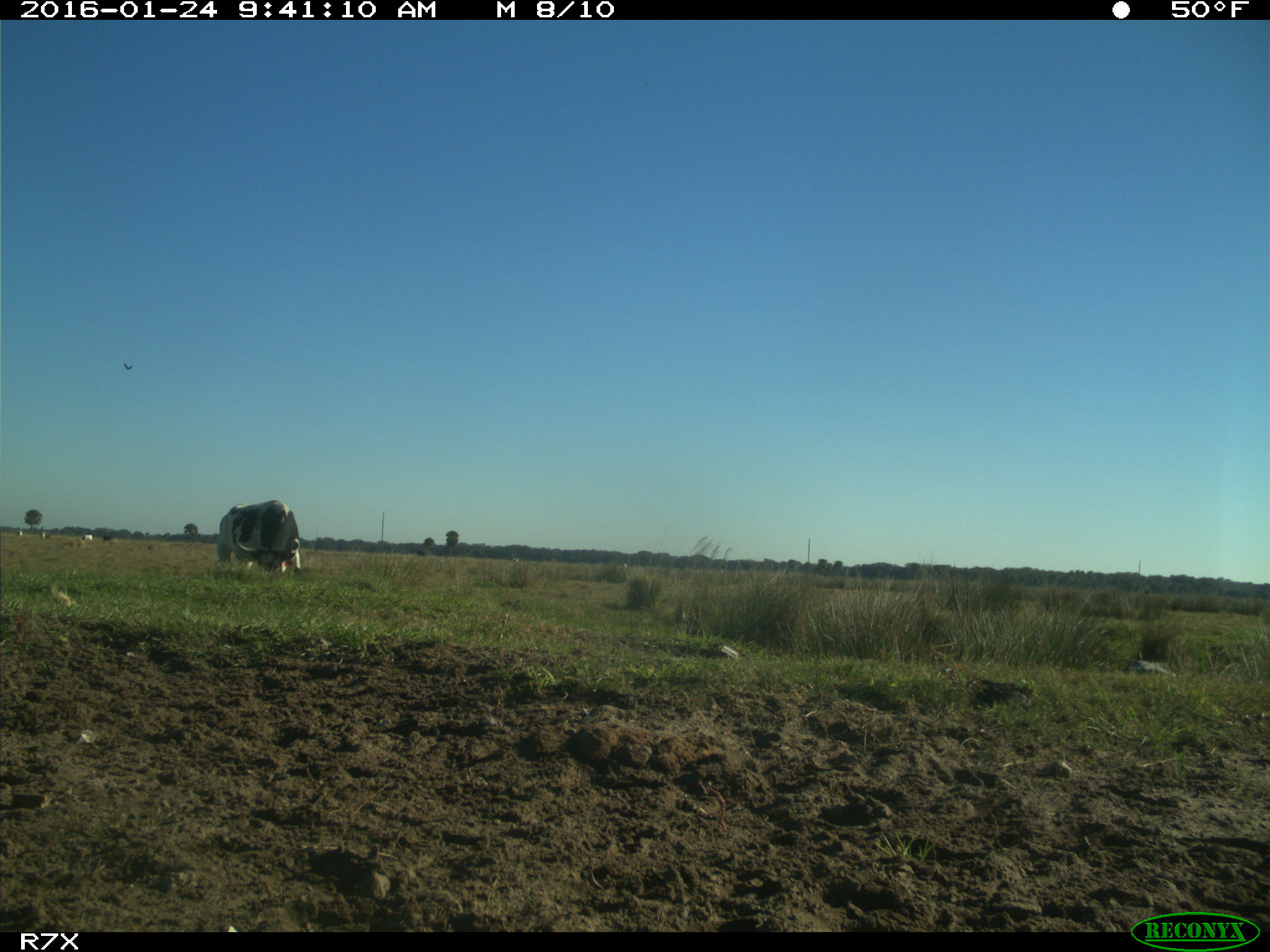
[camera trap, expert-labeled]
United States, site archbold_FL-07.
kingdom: Animalia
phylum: Chordata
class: Mammalia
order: Artiodactyla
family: Bovidae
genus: Bos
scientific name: Bos taurus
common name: domestic cow